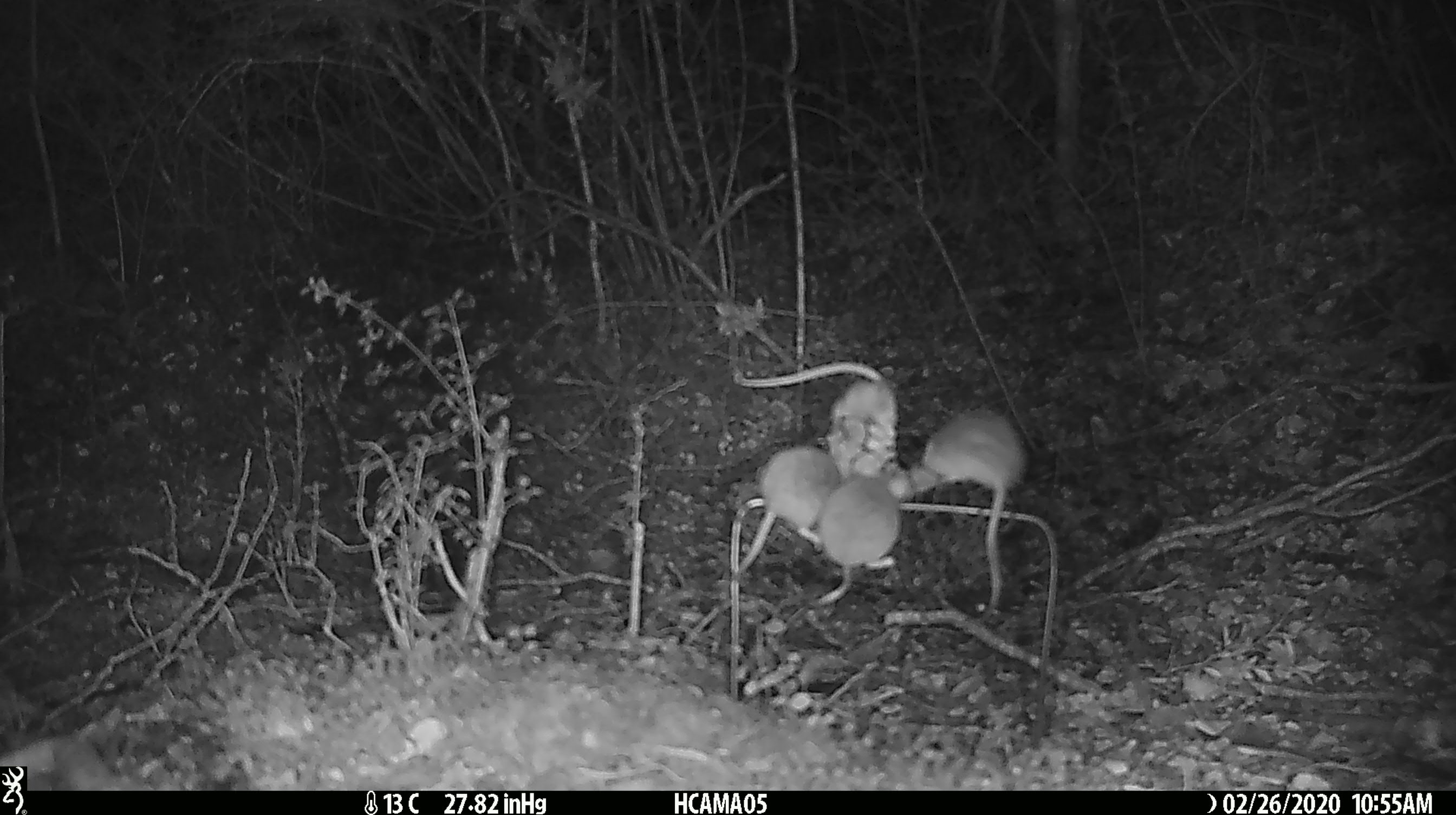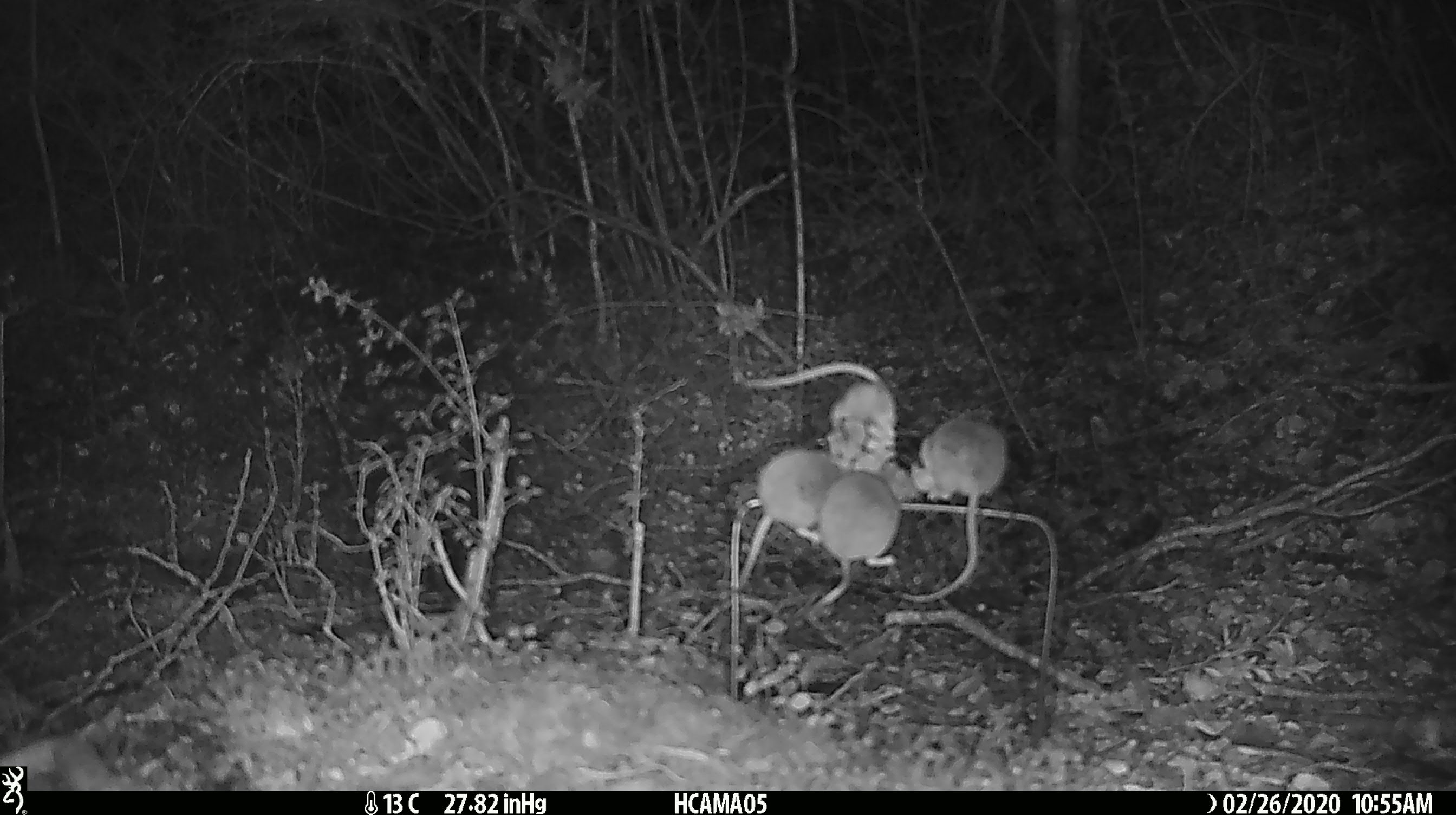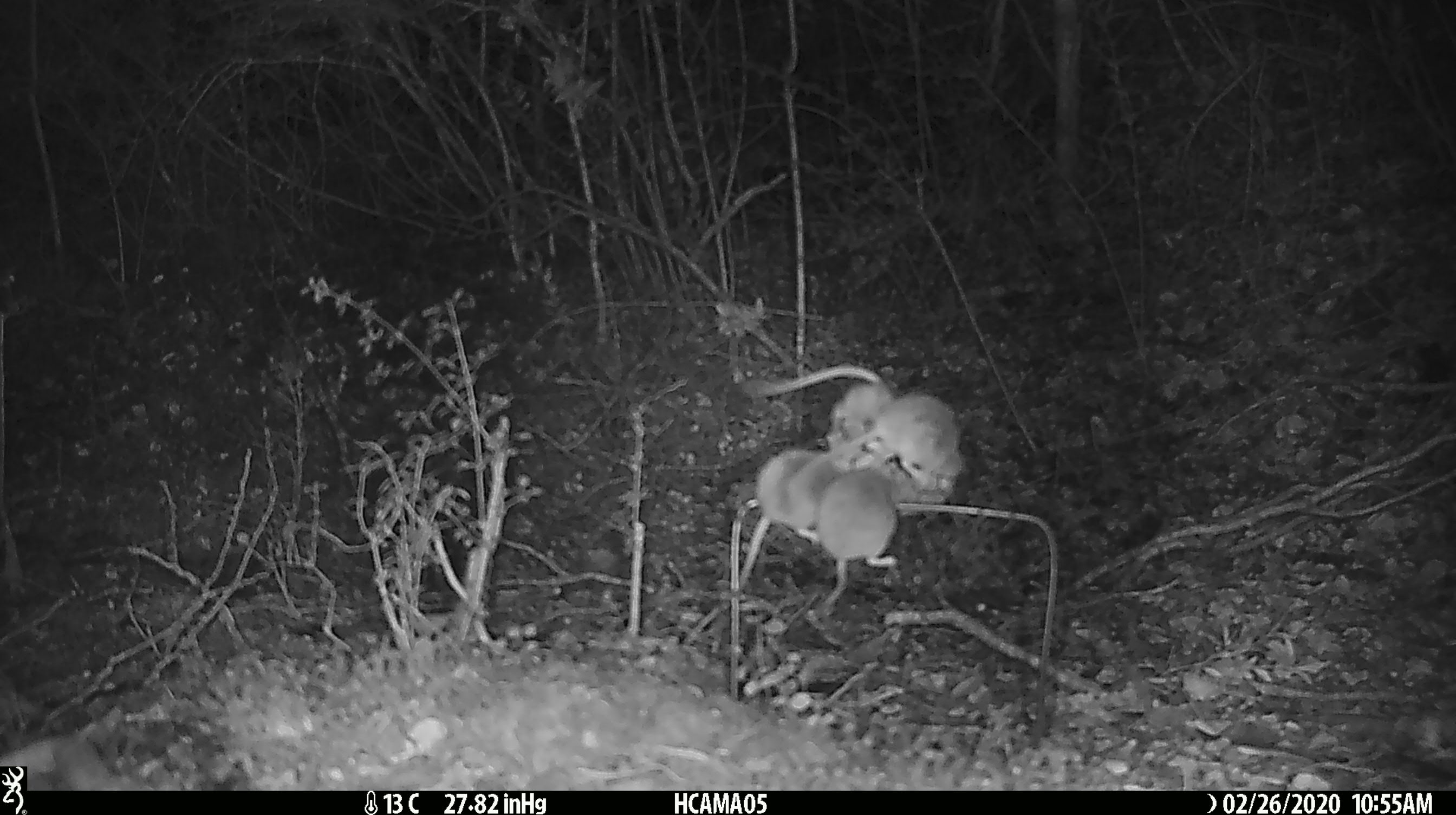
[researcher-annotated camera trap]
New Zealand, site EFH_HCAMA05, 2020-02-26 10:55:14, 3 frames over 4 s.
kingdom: Animalia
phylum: Chordata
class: Mammalia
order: Rodentia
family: Muridae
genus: Mus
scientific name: Mus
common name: mouse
Mouse (Mus).